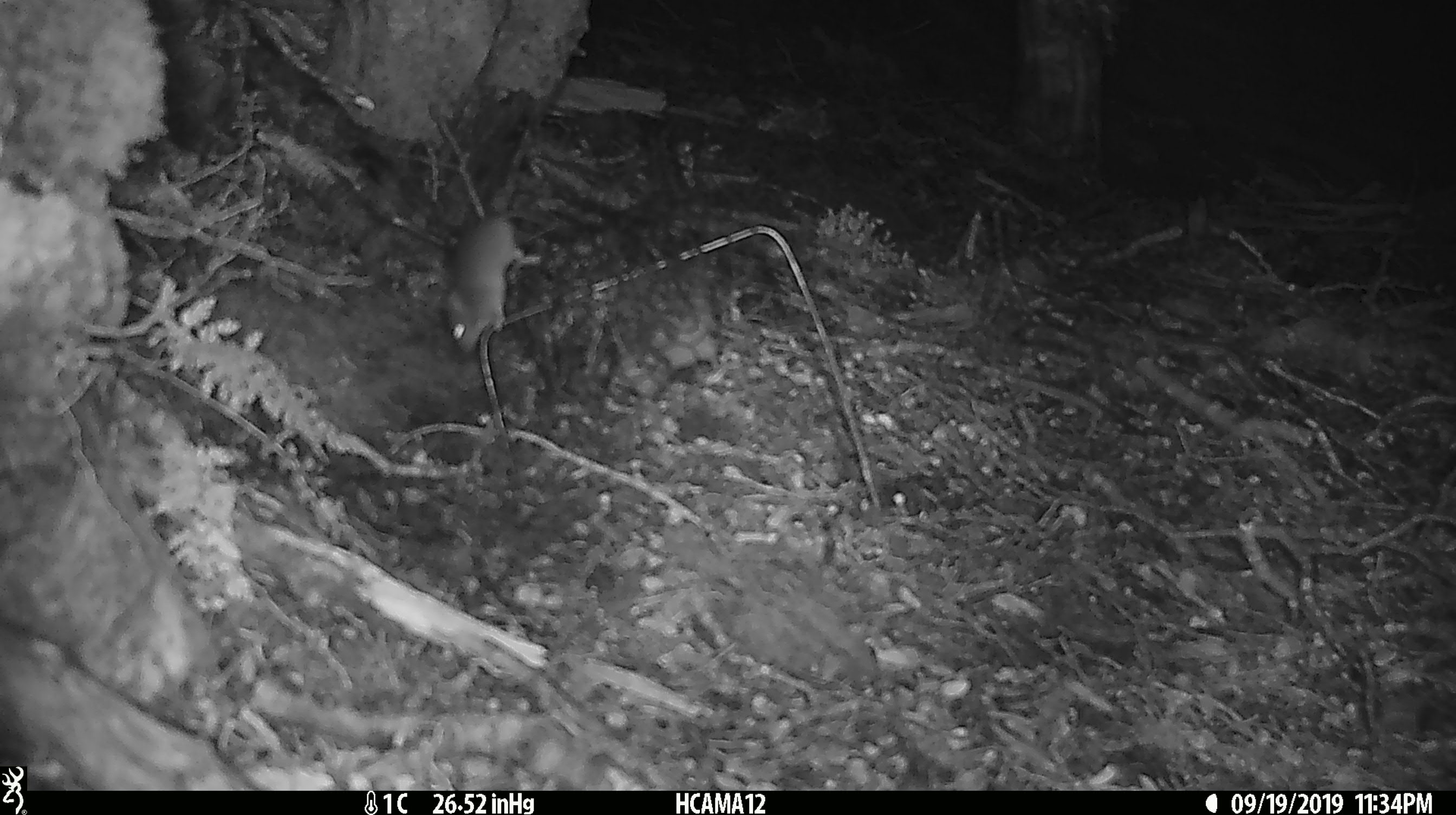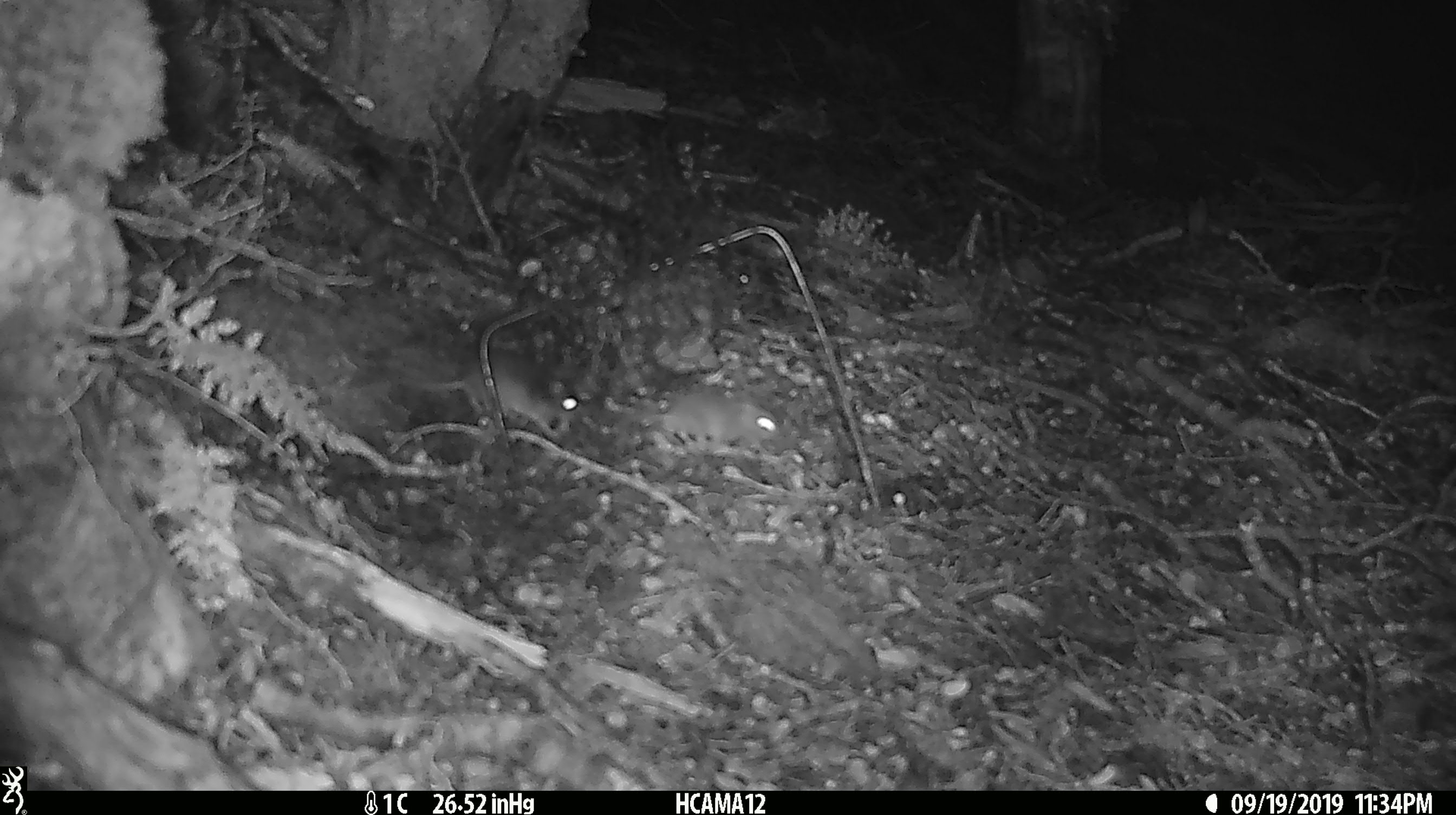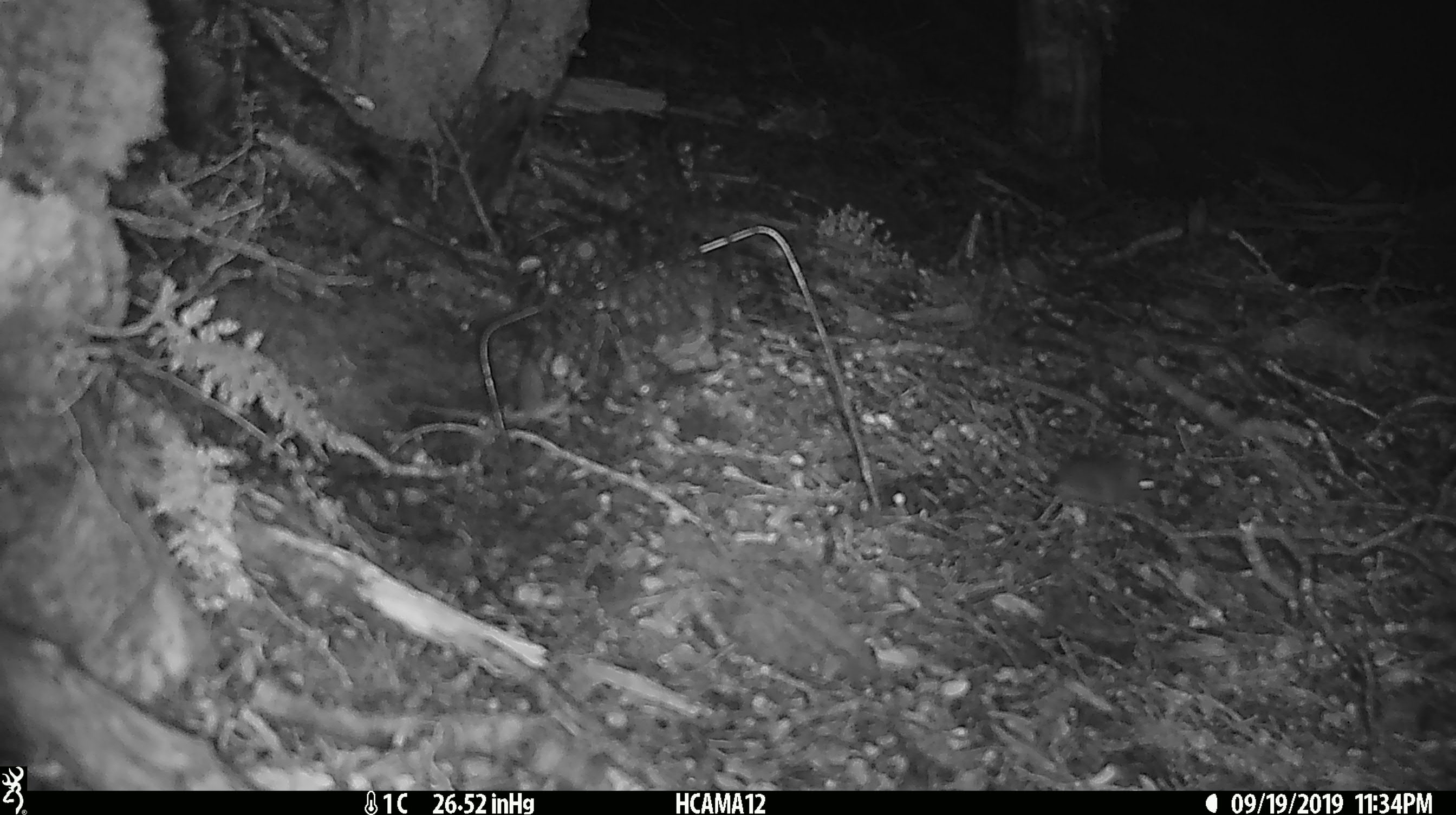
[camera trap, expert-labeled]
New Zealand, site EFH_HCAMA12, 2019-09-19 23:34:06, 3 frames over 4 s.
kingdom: Animalia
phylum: Chordata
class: Mammalia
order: Rodentia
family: Muridae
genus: Mus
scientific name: Mus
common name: mouse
Mouse (Mus).